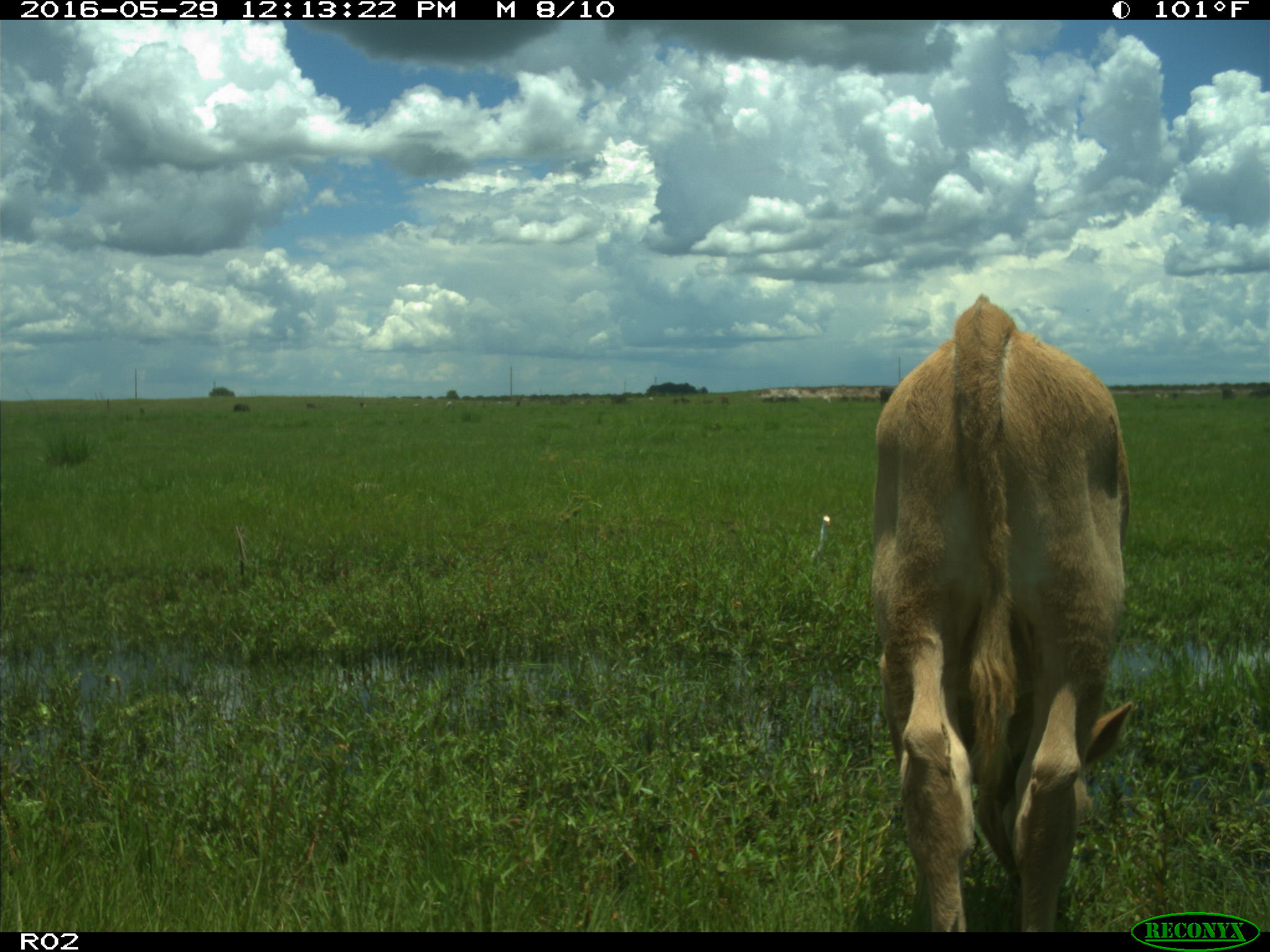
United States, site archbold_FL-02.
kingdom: Animalia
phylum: Chordata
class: Mammalia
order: Artiodactyla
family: Bovidae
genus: Bos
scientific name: Bos taurus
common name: domestic cow